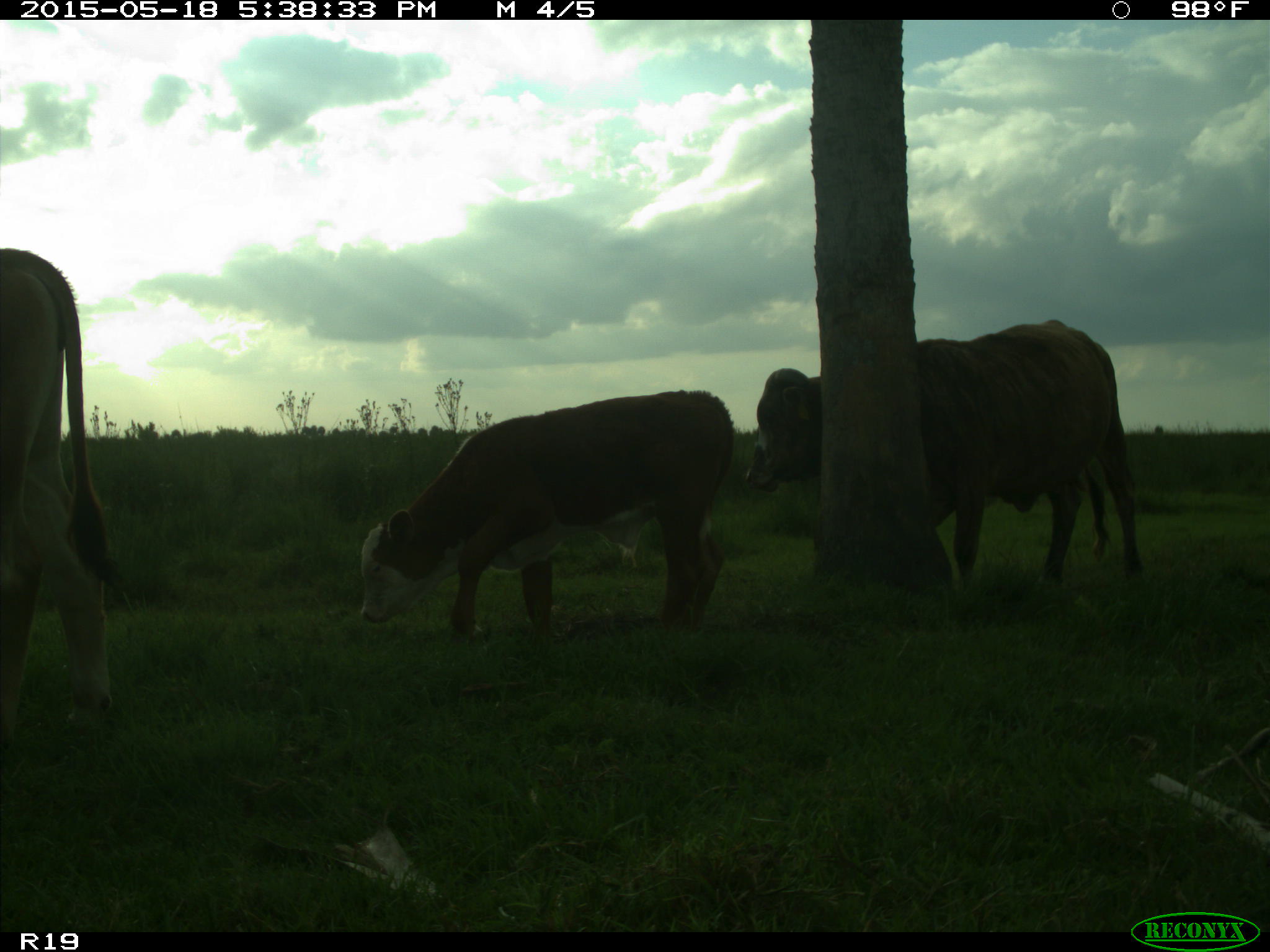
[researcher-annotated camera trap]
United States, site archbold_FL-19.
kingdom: Animalia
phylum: Chordata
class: Mammalia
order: Artiodactyla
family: Bovidae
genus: Bos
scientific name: Bos taurus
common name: domestic cow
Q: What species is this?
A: Bos taurus (domestic cow).